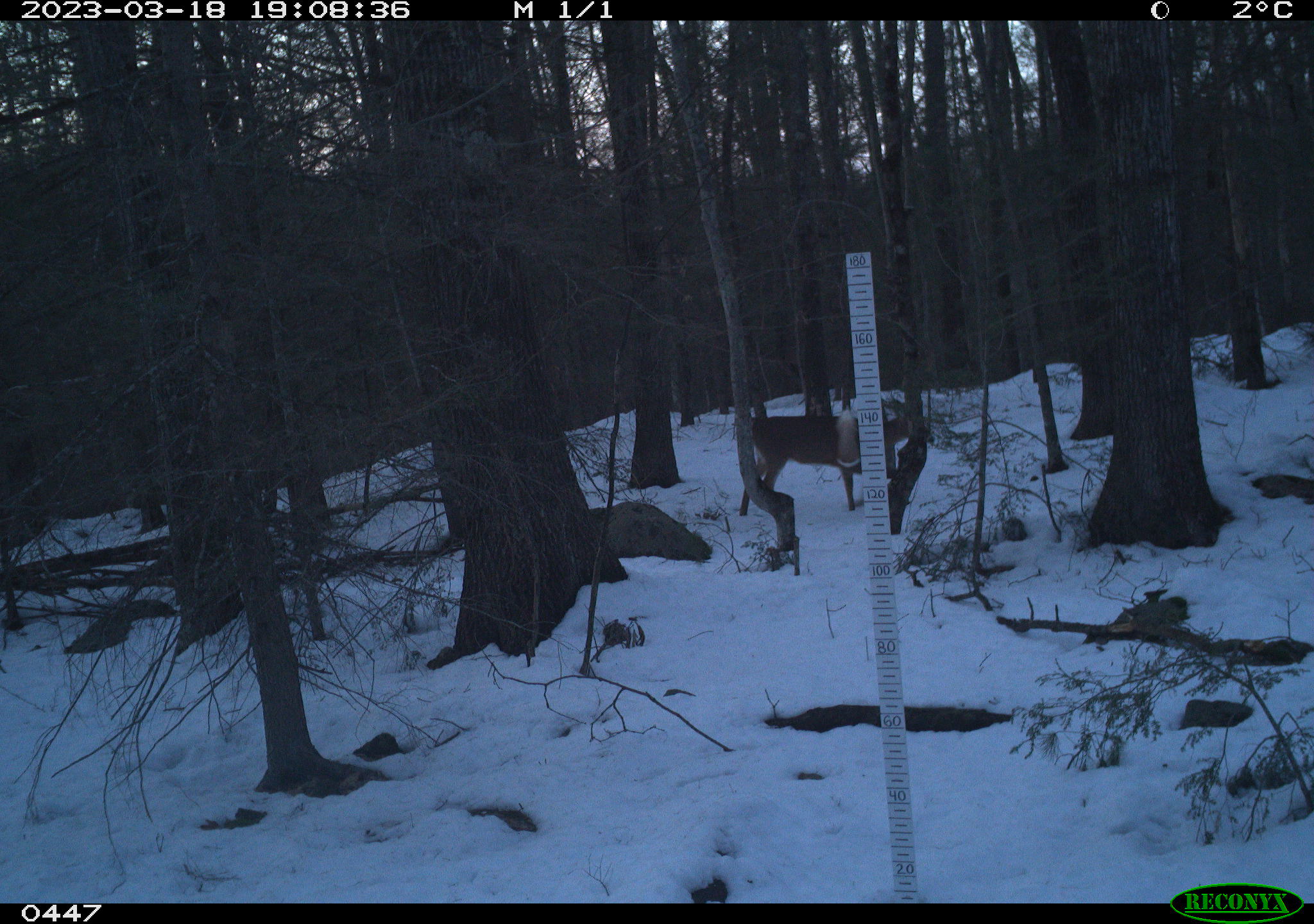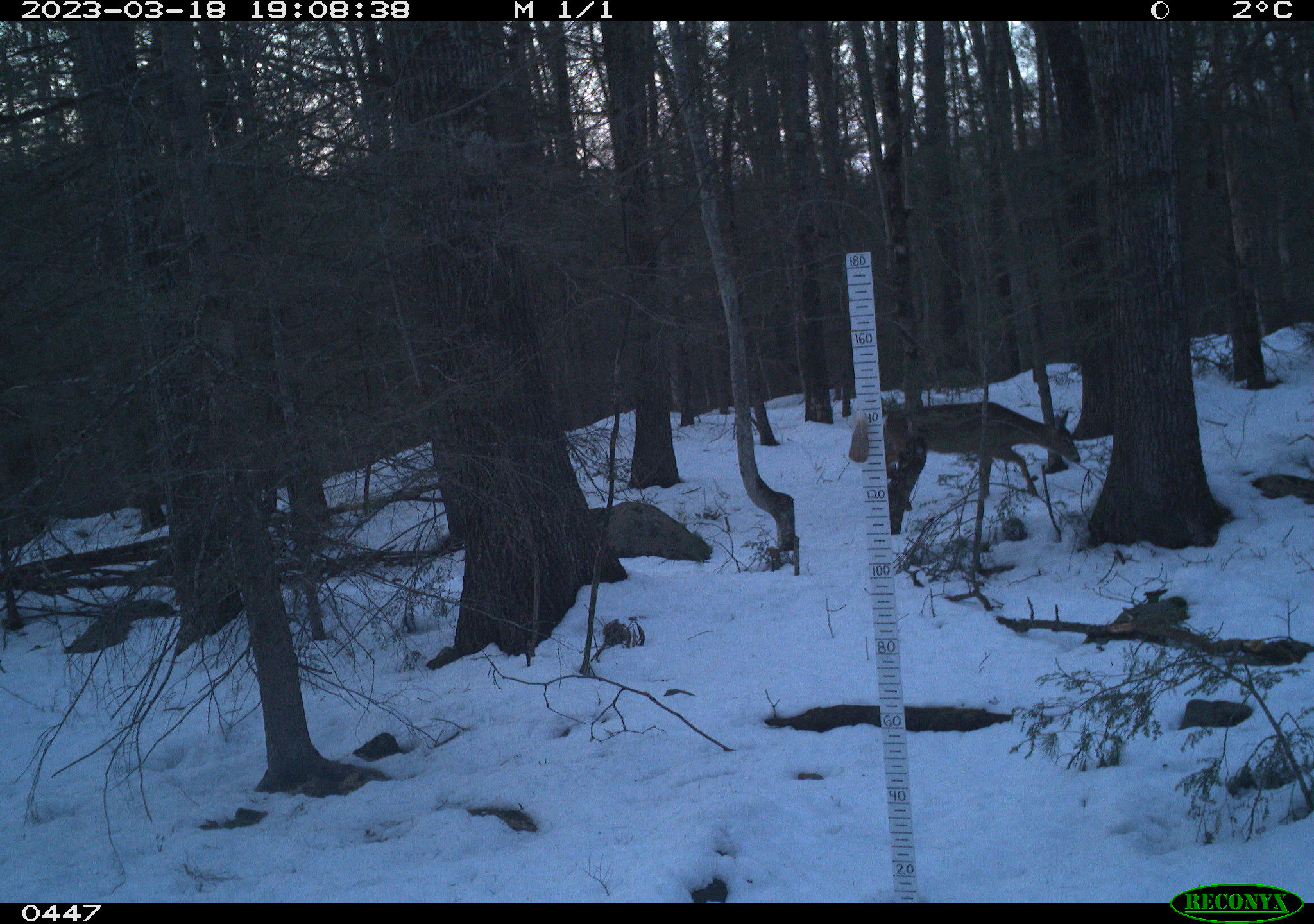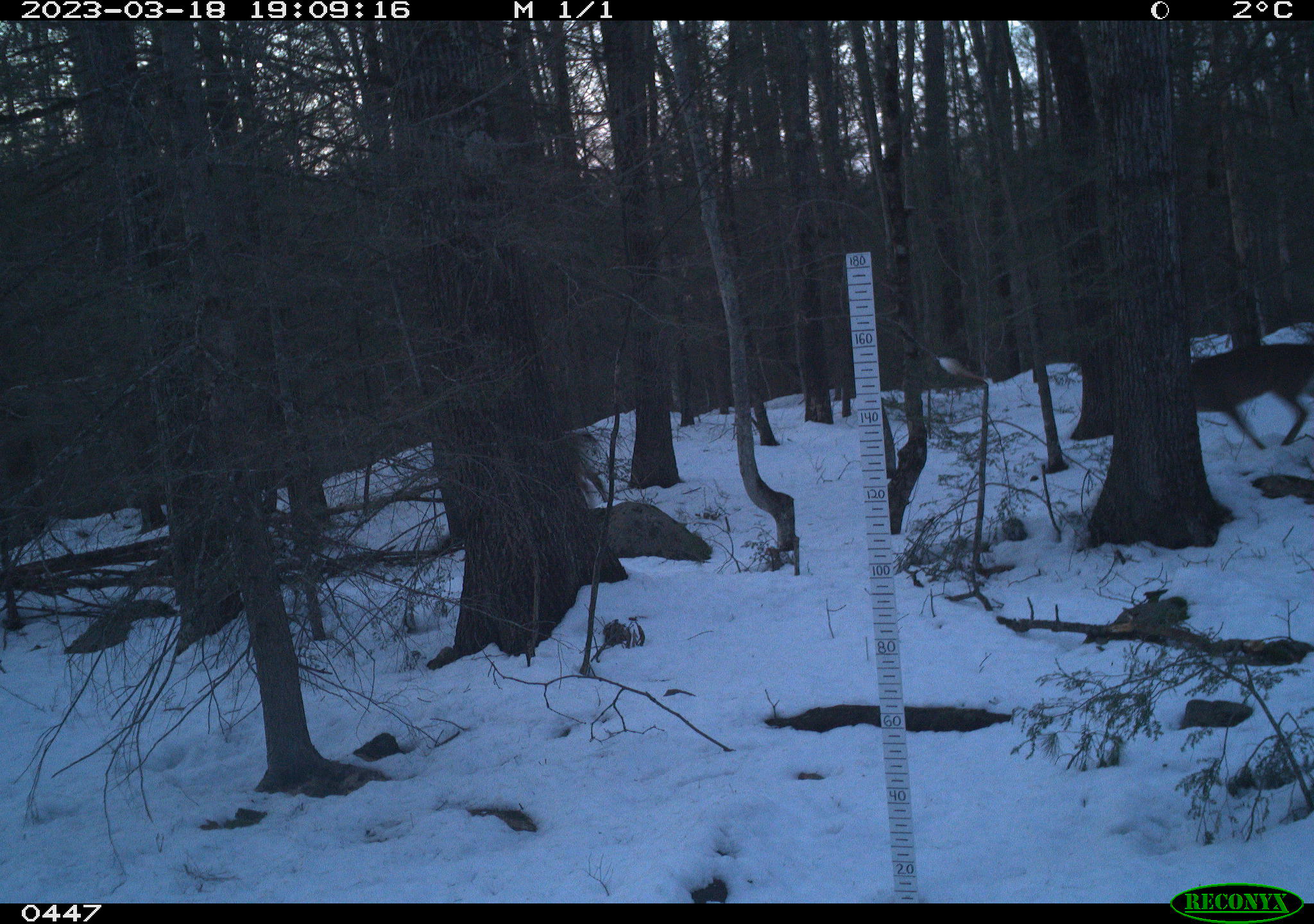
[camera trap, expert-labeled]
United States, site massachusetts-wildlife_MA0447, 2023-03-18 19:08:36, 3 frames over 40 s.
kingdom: Animalia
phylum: Chordata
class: Mammalia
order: Artiodactyla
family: Cervidae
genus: Odocoileus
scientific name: Odocoileus virginianus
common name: white-tailed deer